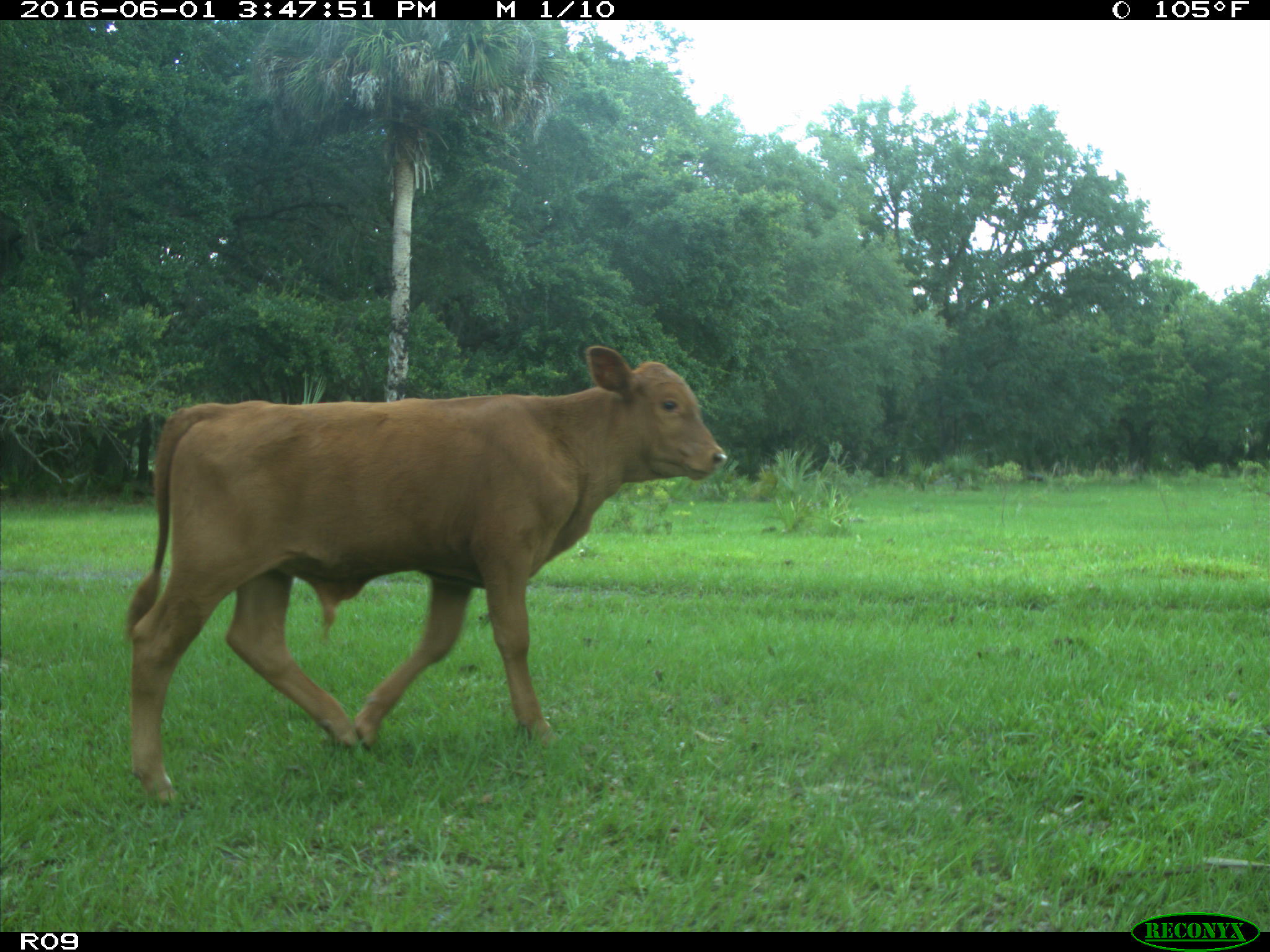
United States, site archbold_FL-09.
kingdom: Animalia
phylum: Chordata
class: Mammalia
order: Artiodactyla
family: Bovidae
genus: Bos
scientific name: Bos taurus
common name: domestic cow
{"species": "Bos taurus (domestic cow)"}